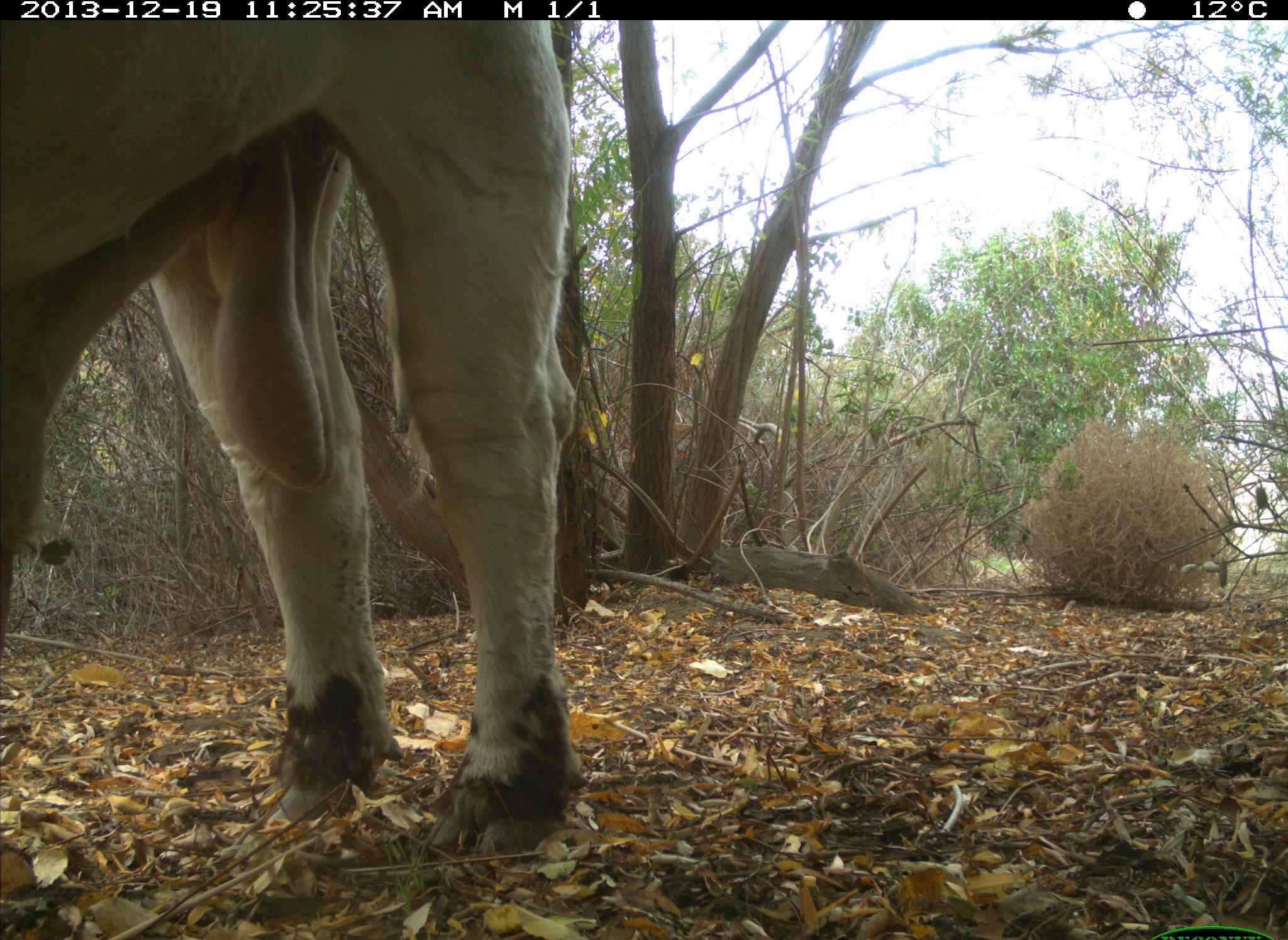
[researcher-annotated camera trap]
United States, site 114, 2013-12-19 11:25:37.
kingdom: Animalia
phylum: Chordata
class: Mammalia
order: Artiodactyla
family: Bovidae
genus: Bos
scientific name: Bos taurus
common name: cow